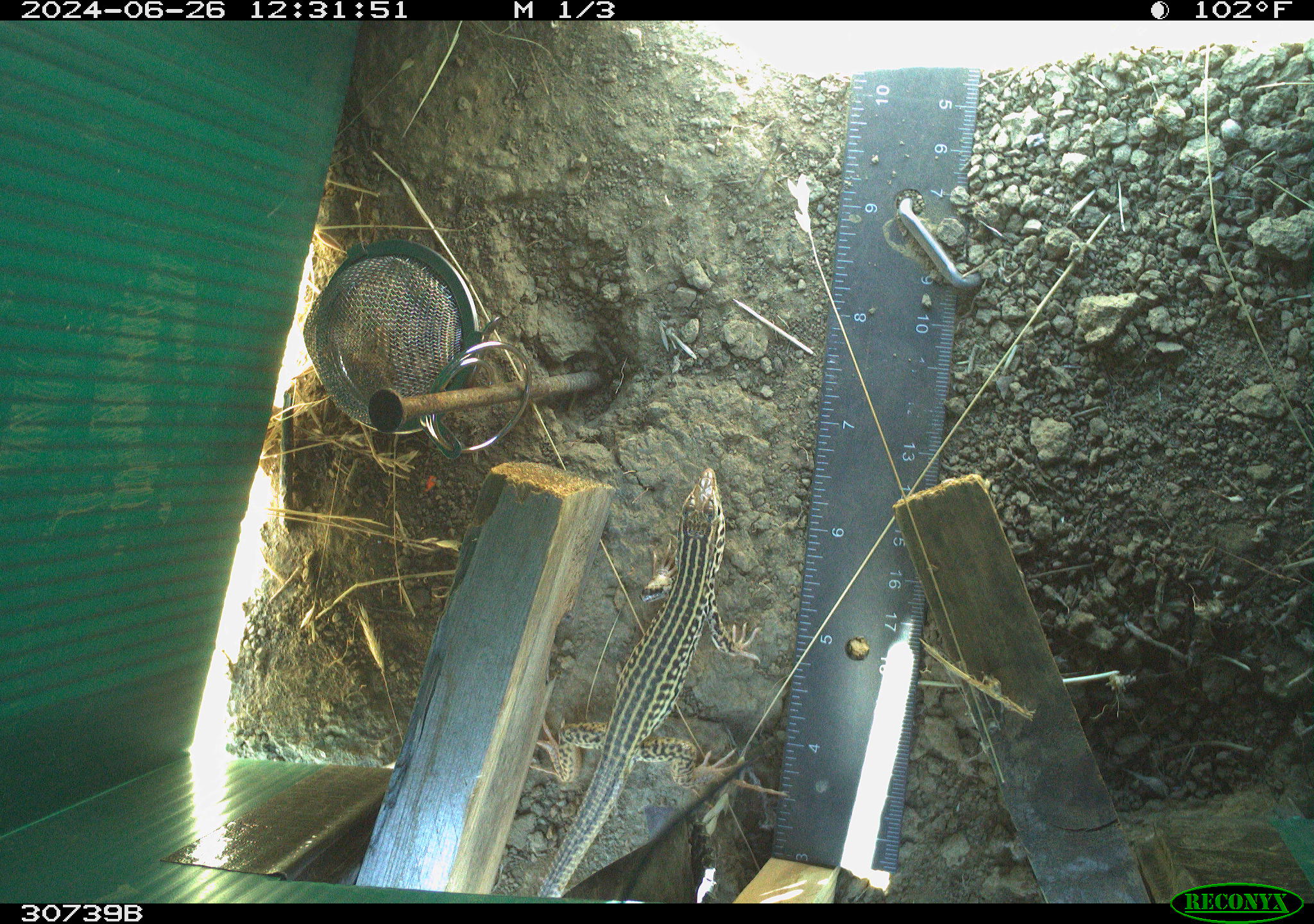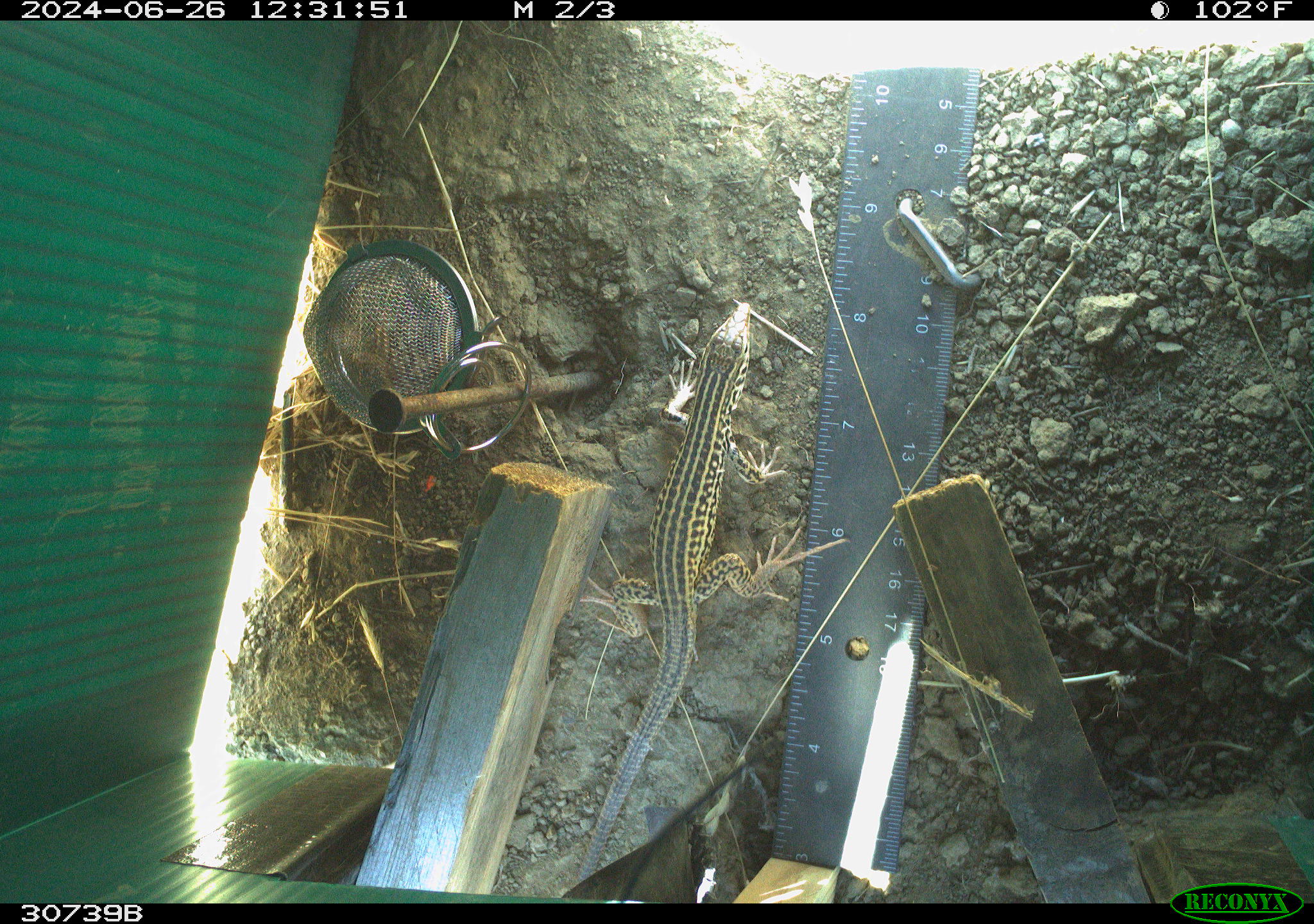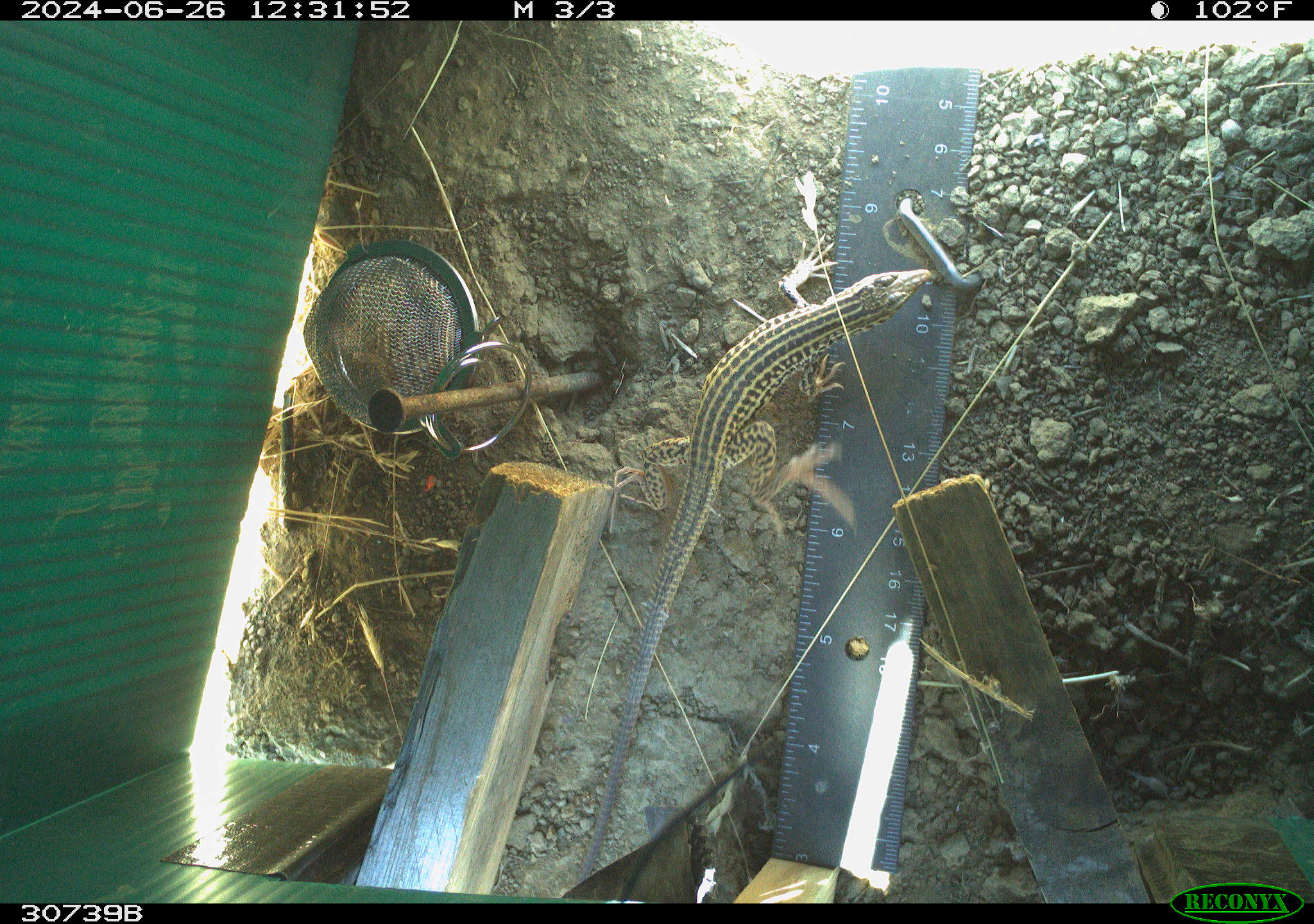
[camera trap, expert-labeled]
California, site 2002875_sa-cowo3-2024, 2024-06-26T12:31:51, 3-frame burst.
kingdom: Animalia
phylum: Chordata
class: Reptilia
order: Squamata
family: Teiidae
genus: Aspidoscelis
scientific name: Aspidoscelis tigris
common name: western whiptail